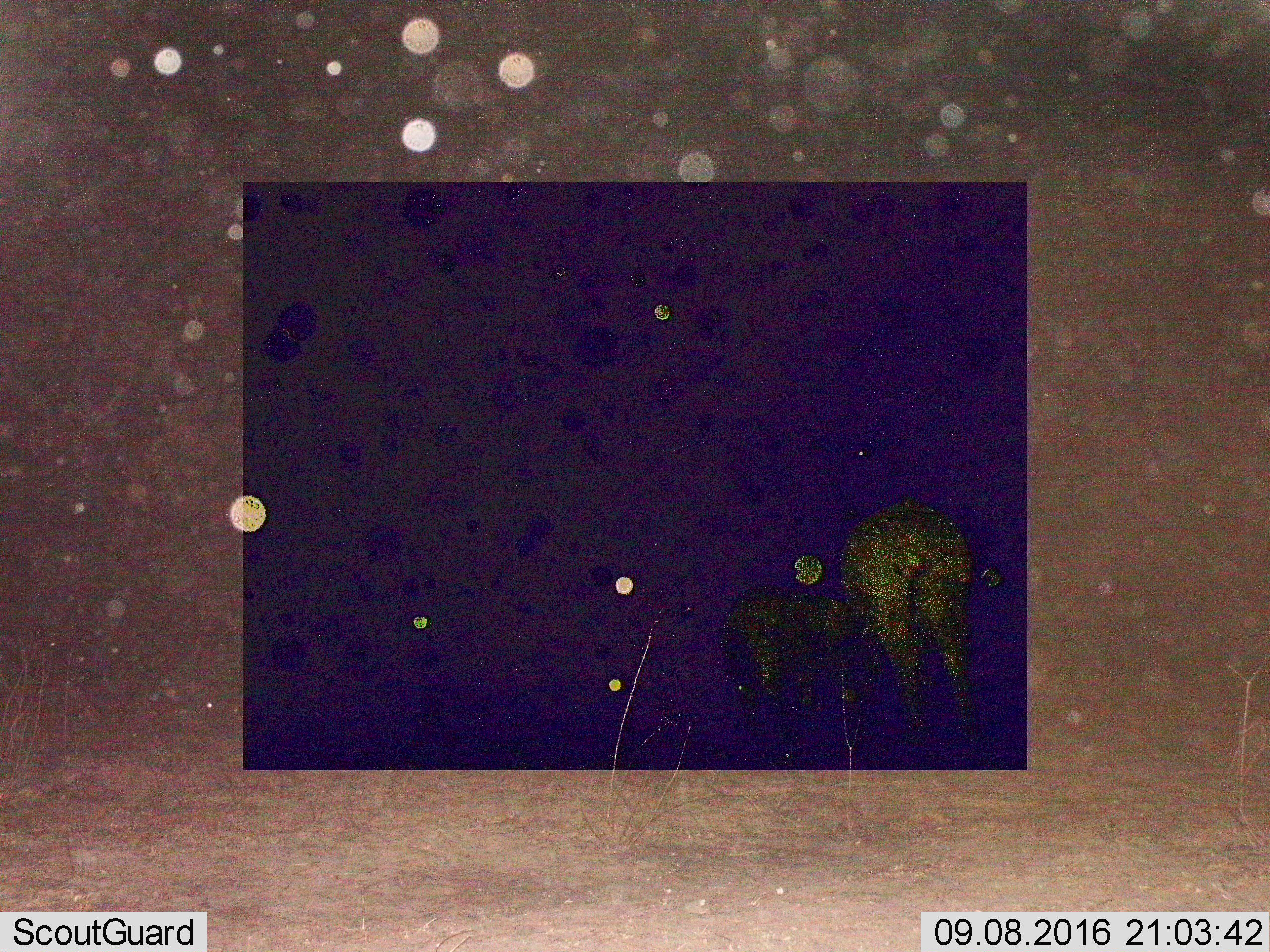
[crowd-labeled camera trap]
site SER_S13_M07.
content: unidentified animal